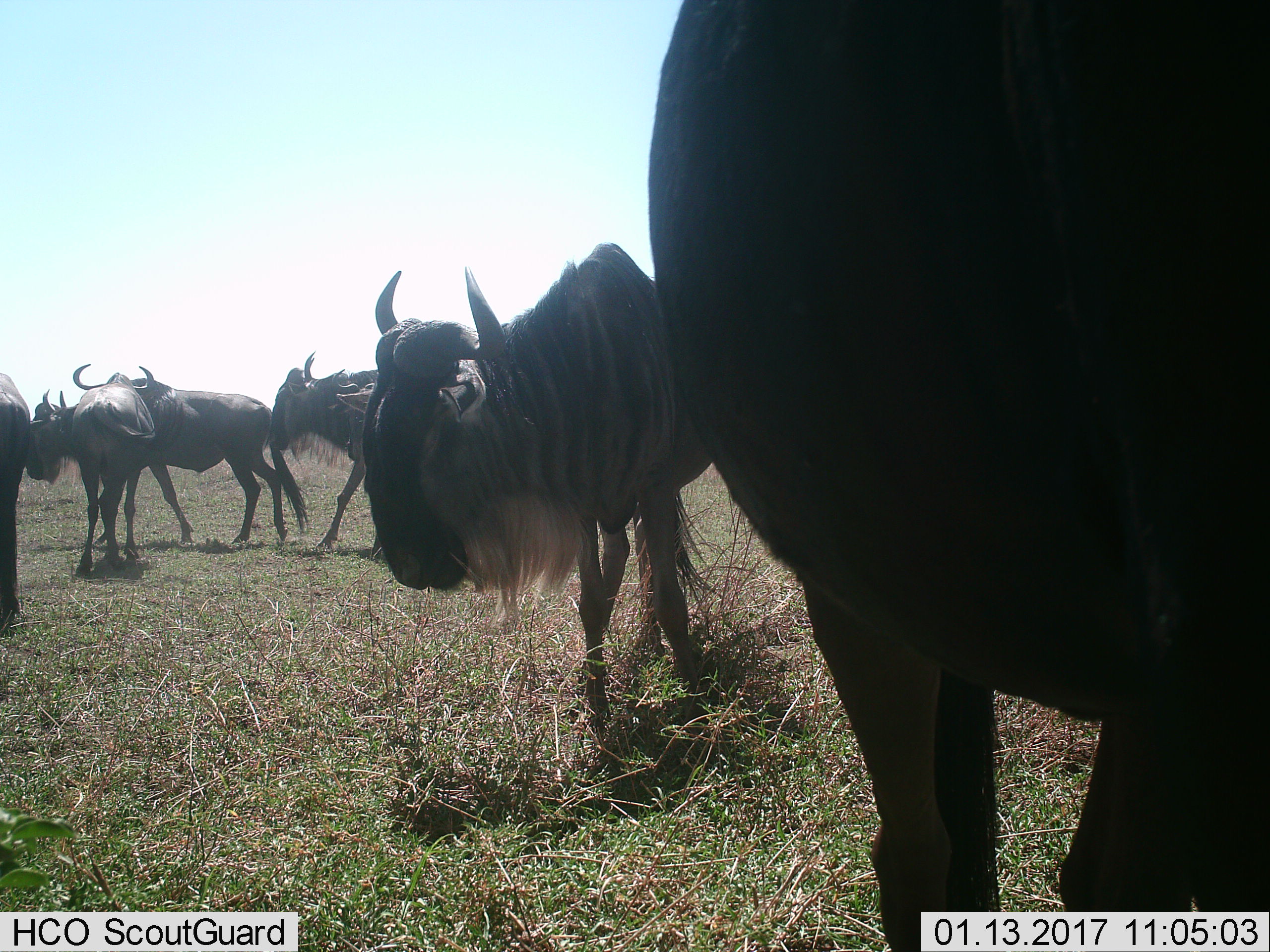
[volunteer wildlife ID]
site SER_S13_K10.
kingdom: Animalia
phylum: Chordata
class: Mammalia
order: Artiodactyla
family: Bovidae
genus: Connochaetes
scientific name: Connochaetes taurinus taurinus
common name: blue wildebeest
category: wildebeestblue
Wildebeestblue (blue wildebeest) (Connochaetes taurinus taurinus), count 6. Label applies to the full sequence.